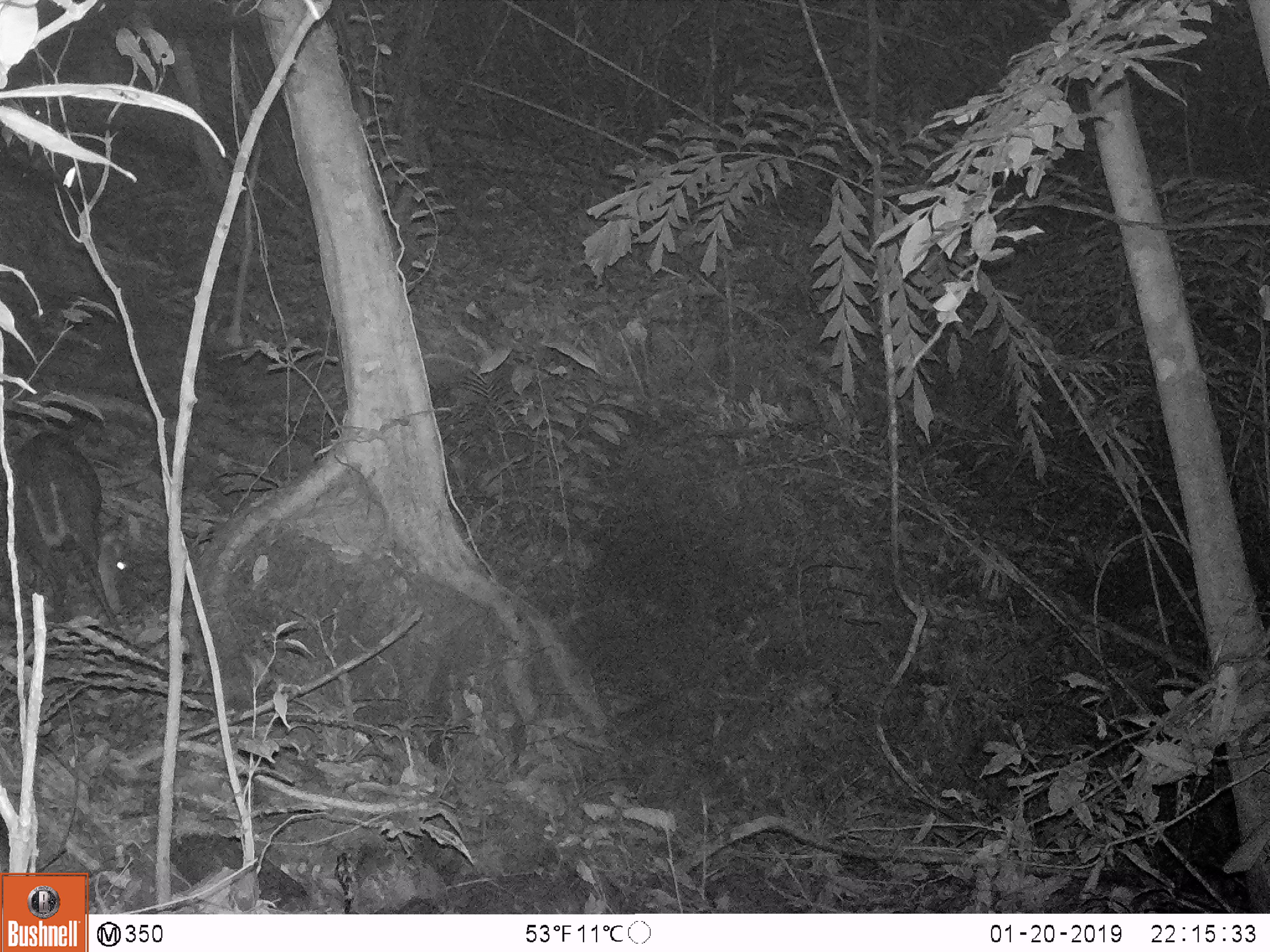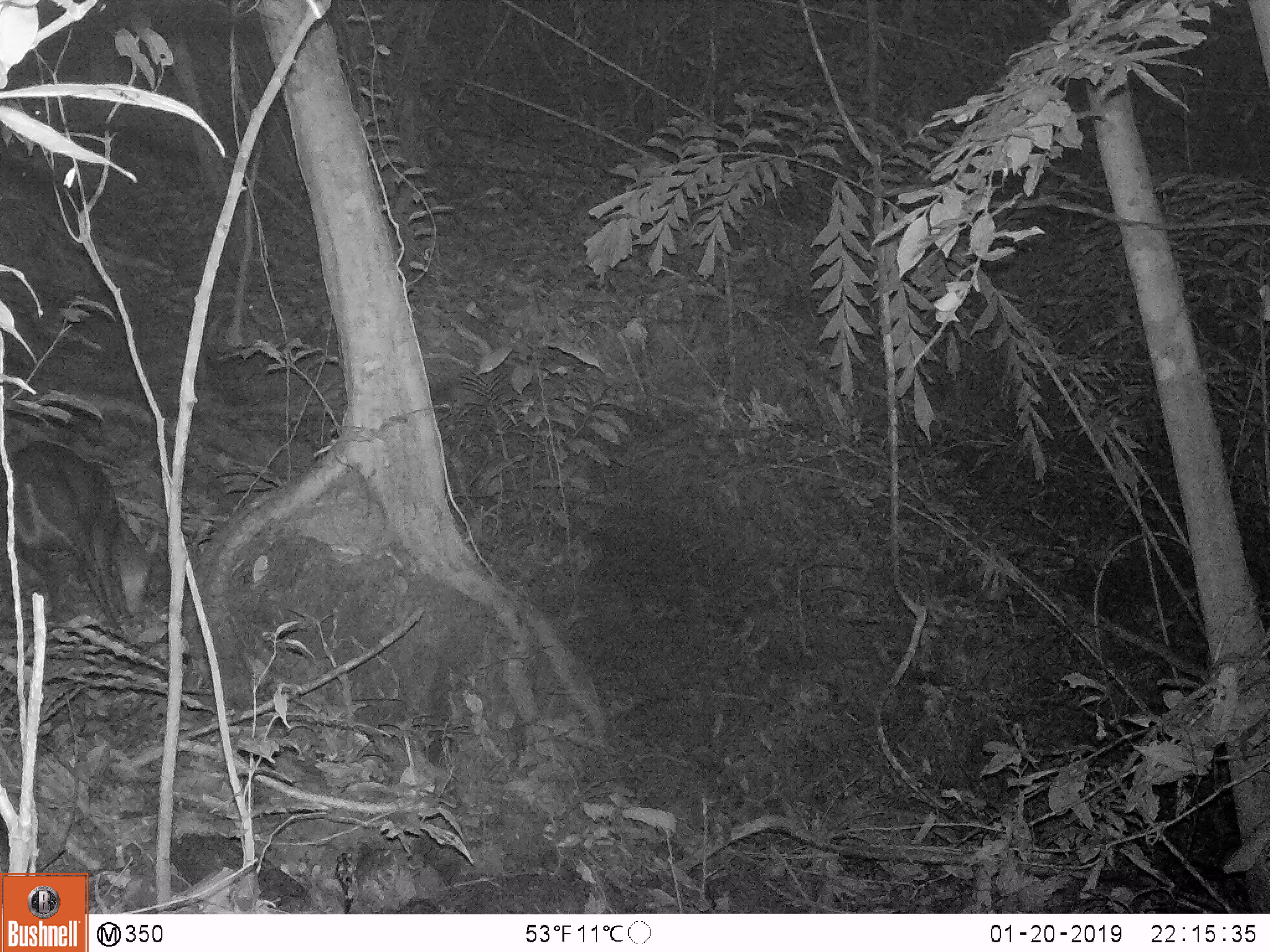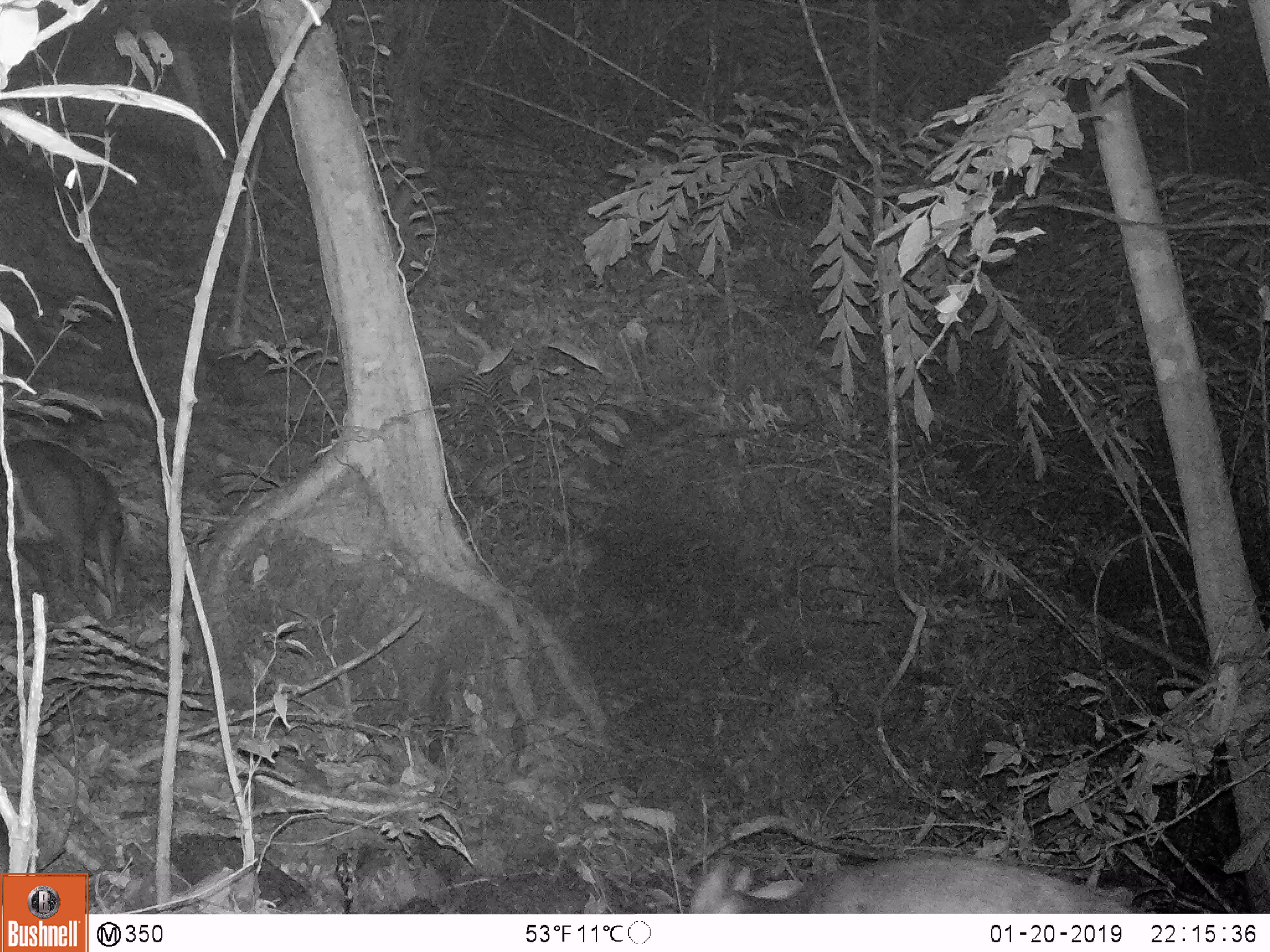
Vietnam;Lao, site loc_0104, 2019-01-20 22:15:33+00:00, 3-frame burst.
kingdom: Animalia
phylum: Chordata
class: Mammalia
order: Artiodactyla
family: Cervidae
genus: Muntiacus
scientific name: Muntiacus rooseveltorum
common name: roosevelt's muntjac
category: roosevelts muntjac group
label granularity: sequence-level